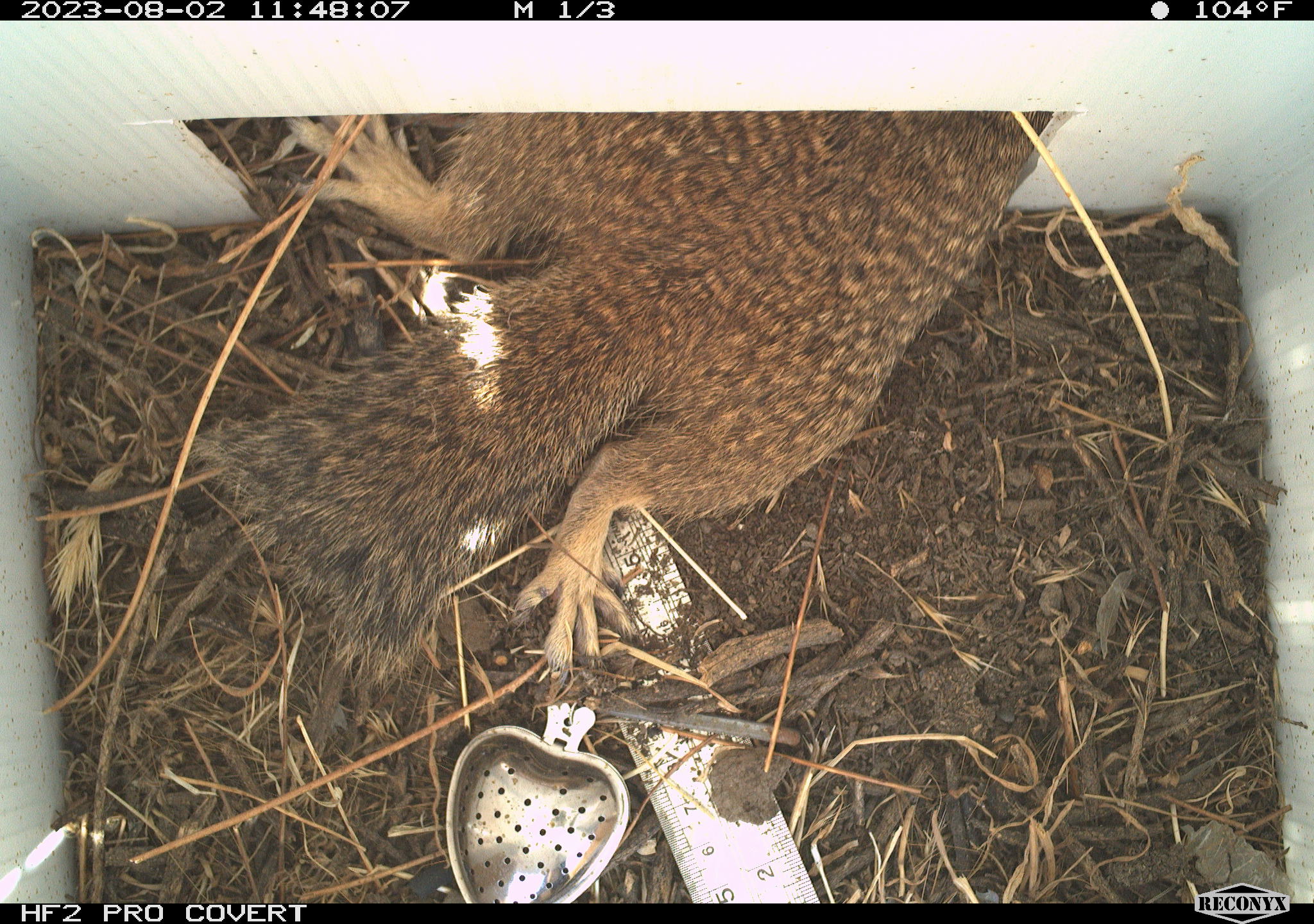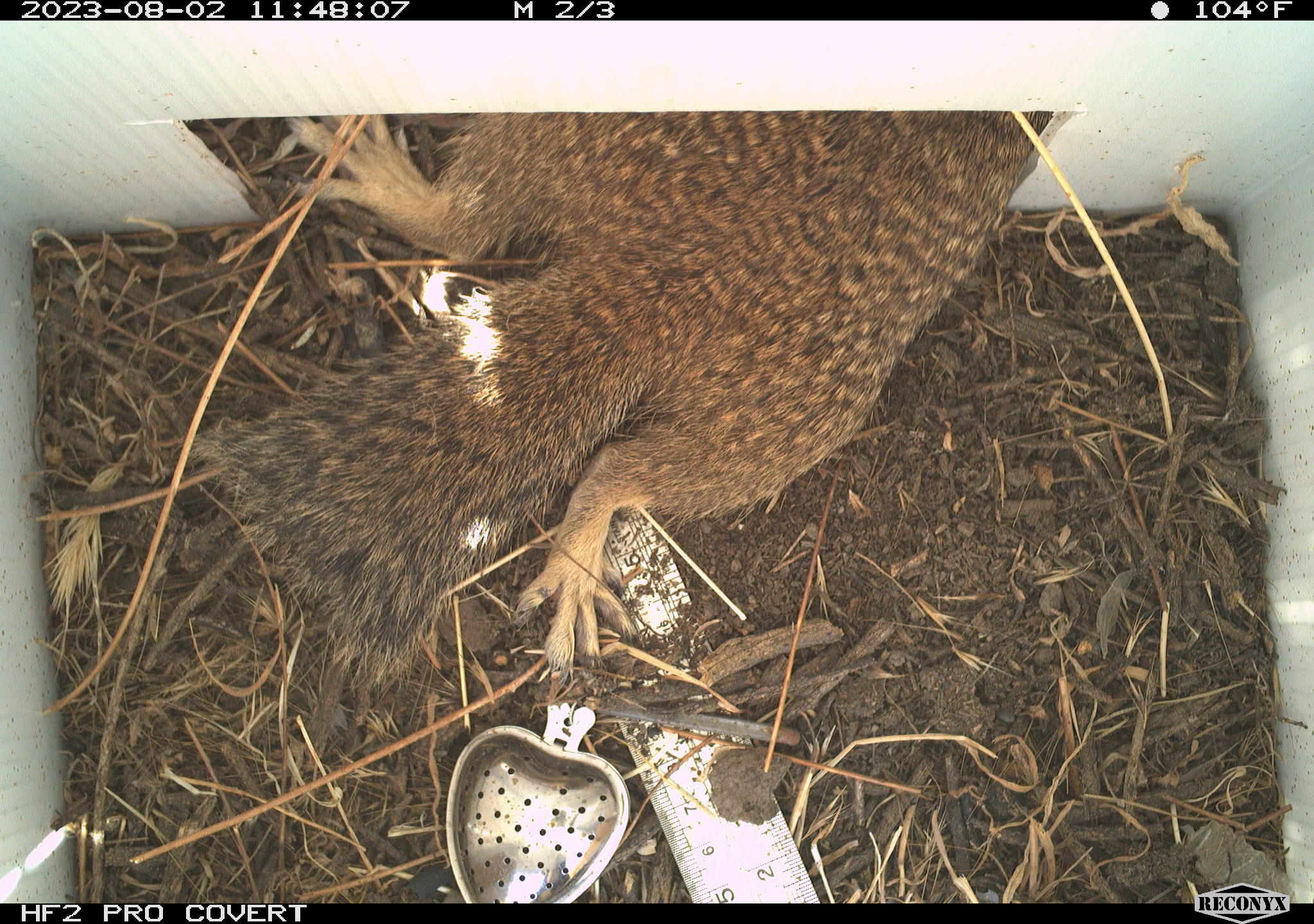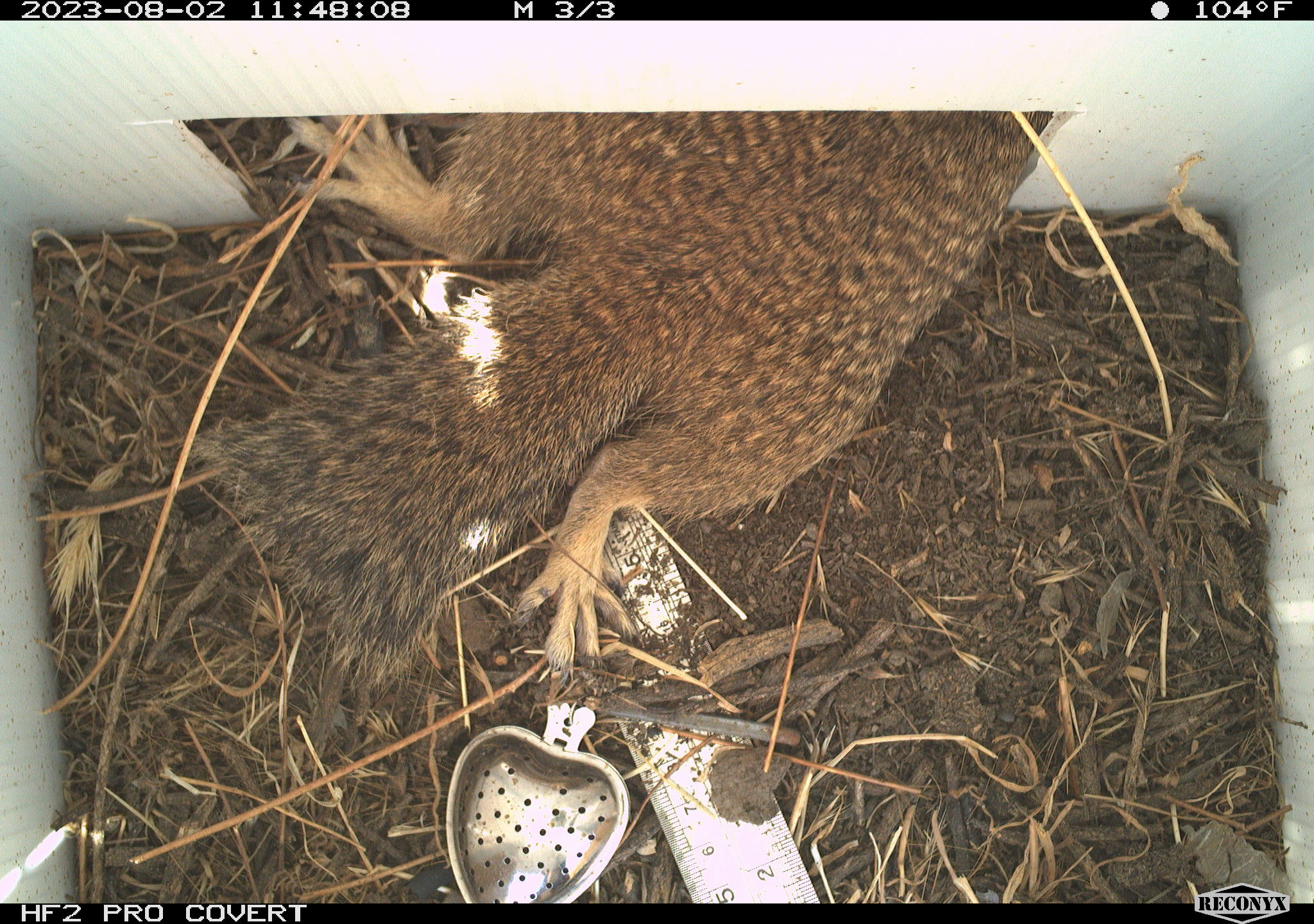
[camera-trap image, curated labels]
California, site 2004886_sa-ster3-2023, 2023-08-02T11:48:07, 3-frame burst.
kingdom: Animalia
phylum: Chordata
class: Mammalia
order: Rodentia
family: Sciuridae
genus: Otospermophilus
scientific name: Otospermophilus beecheyi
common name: california ground squirrel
California ground squirrel (Otospermophilus beecheyi).